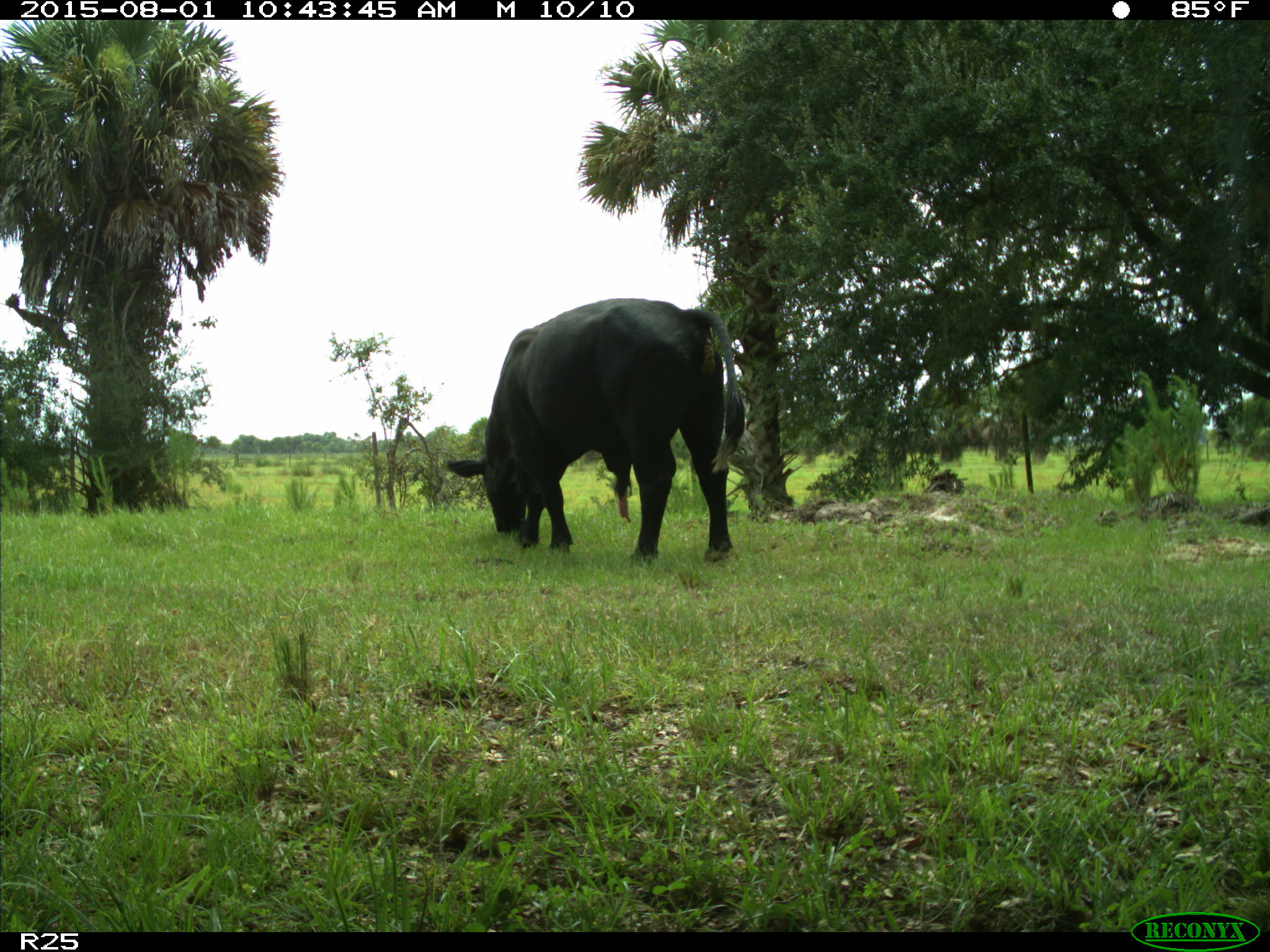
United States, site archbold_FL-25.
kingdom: Animalia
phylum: Chordata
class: Mammalia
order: Artiodactyla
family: Bovidae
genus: Bos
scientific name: Bos taurus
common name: domestic cow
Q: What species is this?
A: Bos taurus (domestic cow).